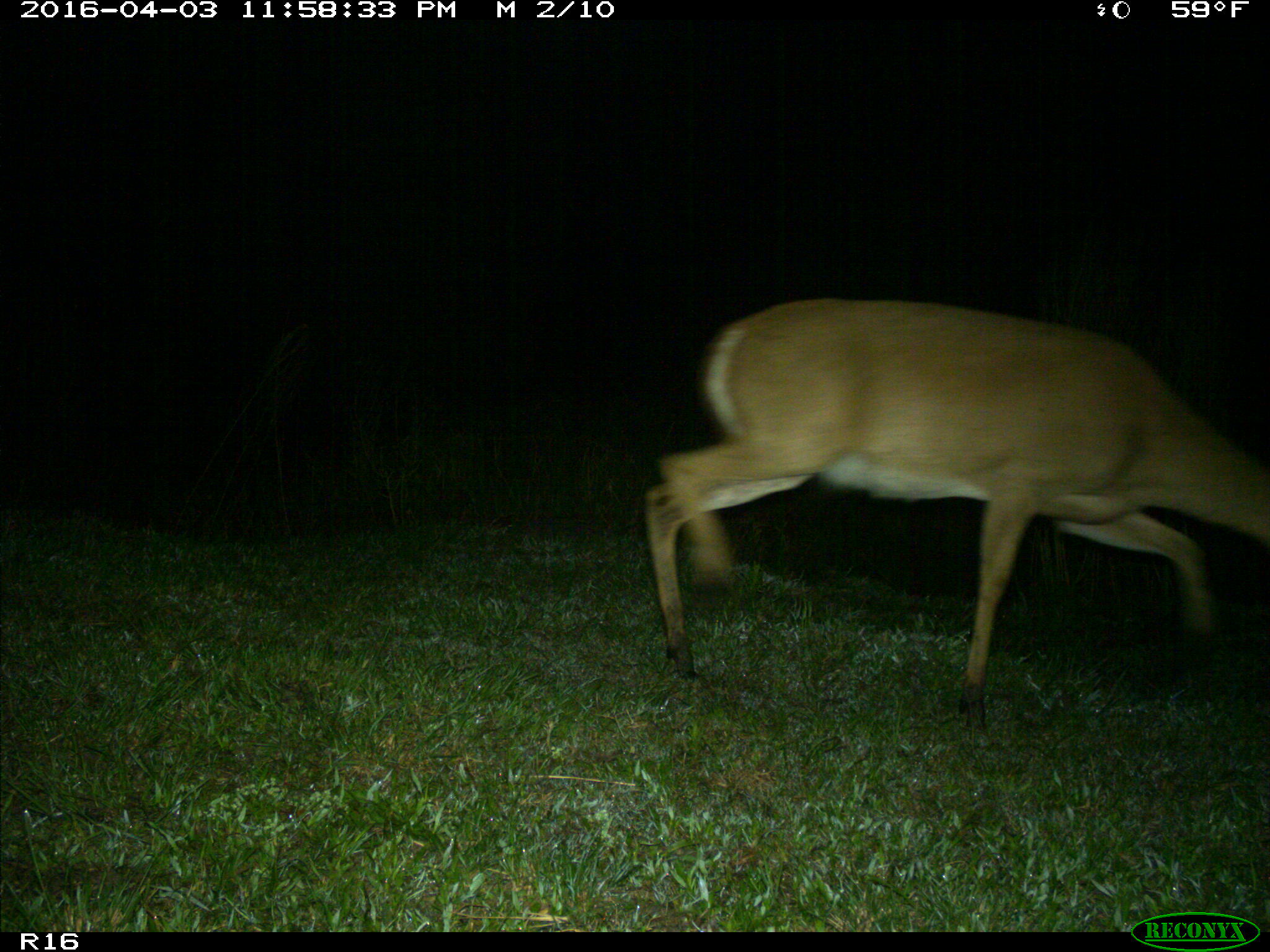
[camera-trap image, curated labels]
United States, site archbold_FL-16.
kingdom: Animalia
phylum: Chordata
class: Mammalia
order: Artiodactyla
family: Cervidae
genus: Odocoileus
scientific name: Odocoileus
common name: deer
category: unidentified deer